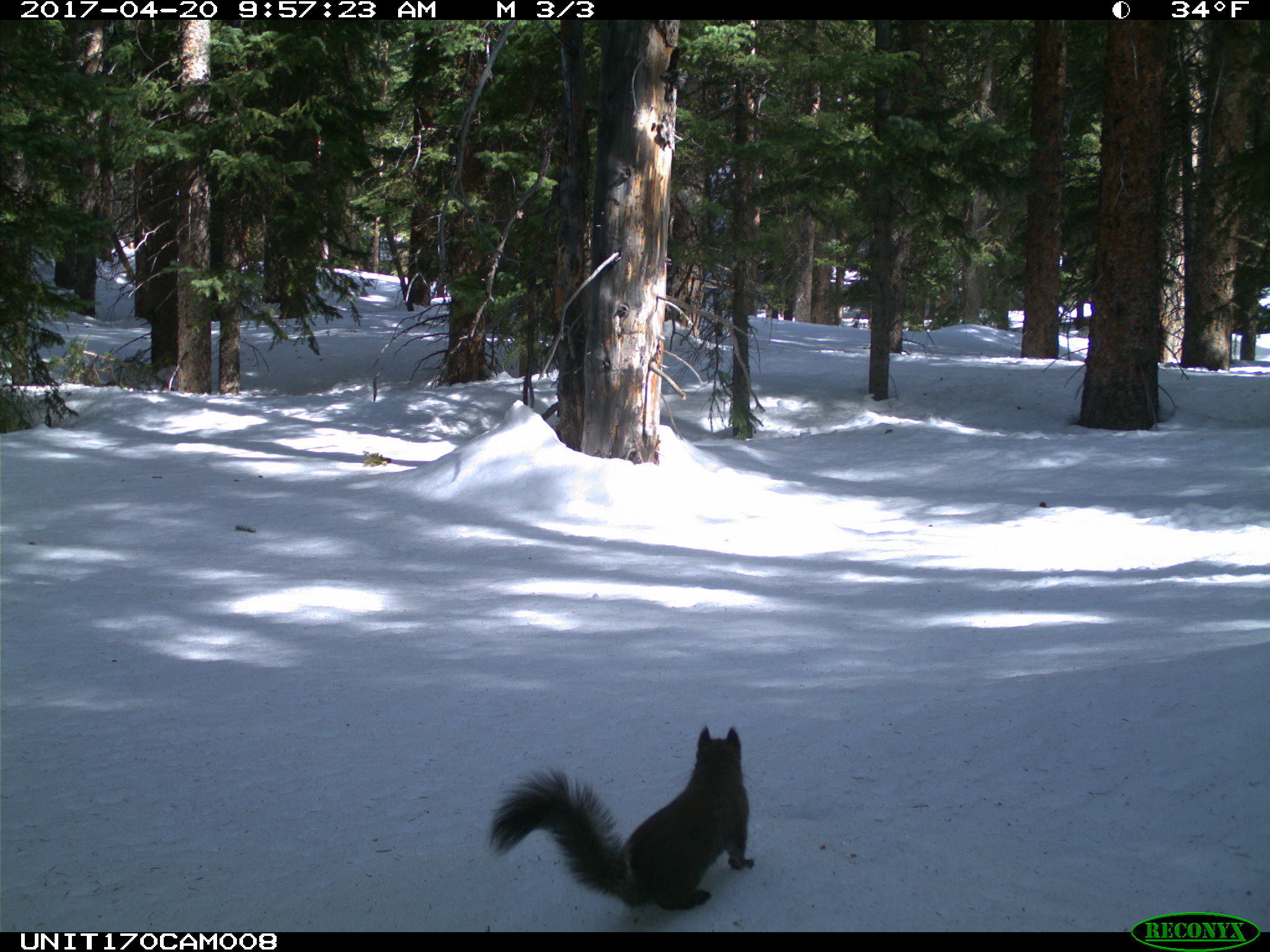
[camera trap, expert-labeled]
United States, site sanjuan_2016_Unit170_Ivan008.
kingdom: Animalia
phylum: Chordata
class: Mammalia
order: Rodentia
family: Sciuridae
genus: Tamiasciurus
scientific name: Tamiasciurus hudsonicus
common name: american red squirrel